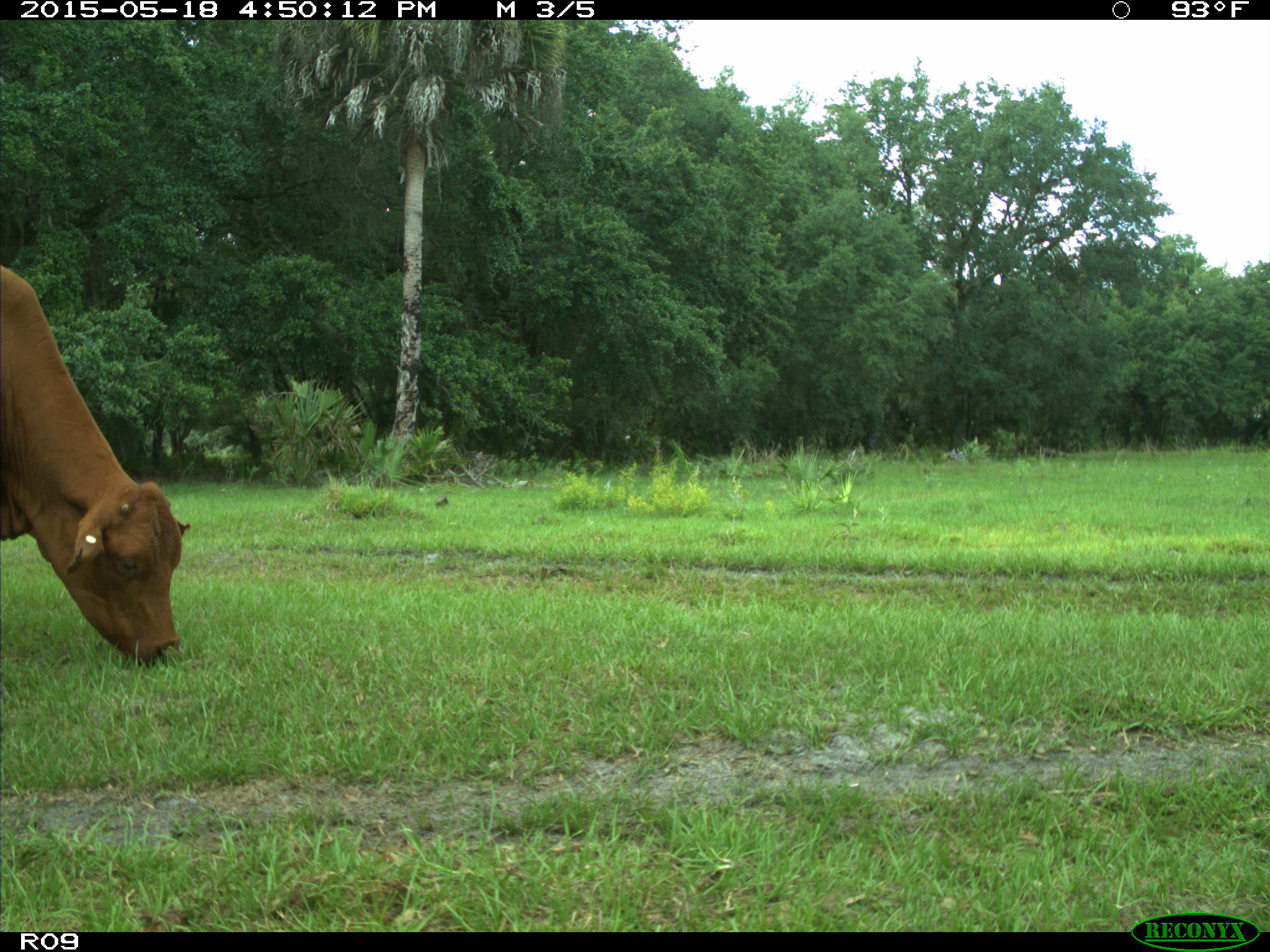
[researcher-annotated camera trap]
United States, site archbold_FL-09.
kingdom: Animalia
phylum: Chordata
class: Mammalia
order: Artiodactyla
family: Bovidae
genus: Bos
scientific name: Bos taurus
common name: domestic cow